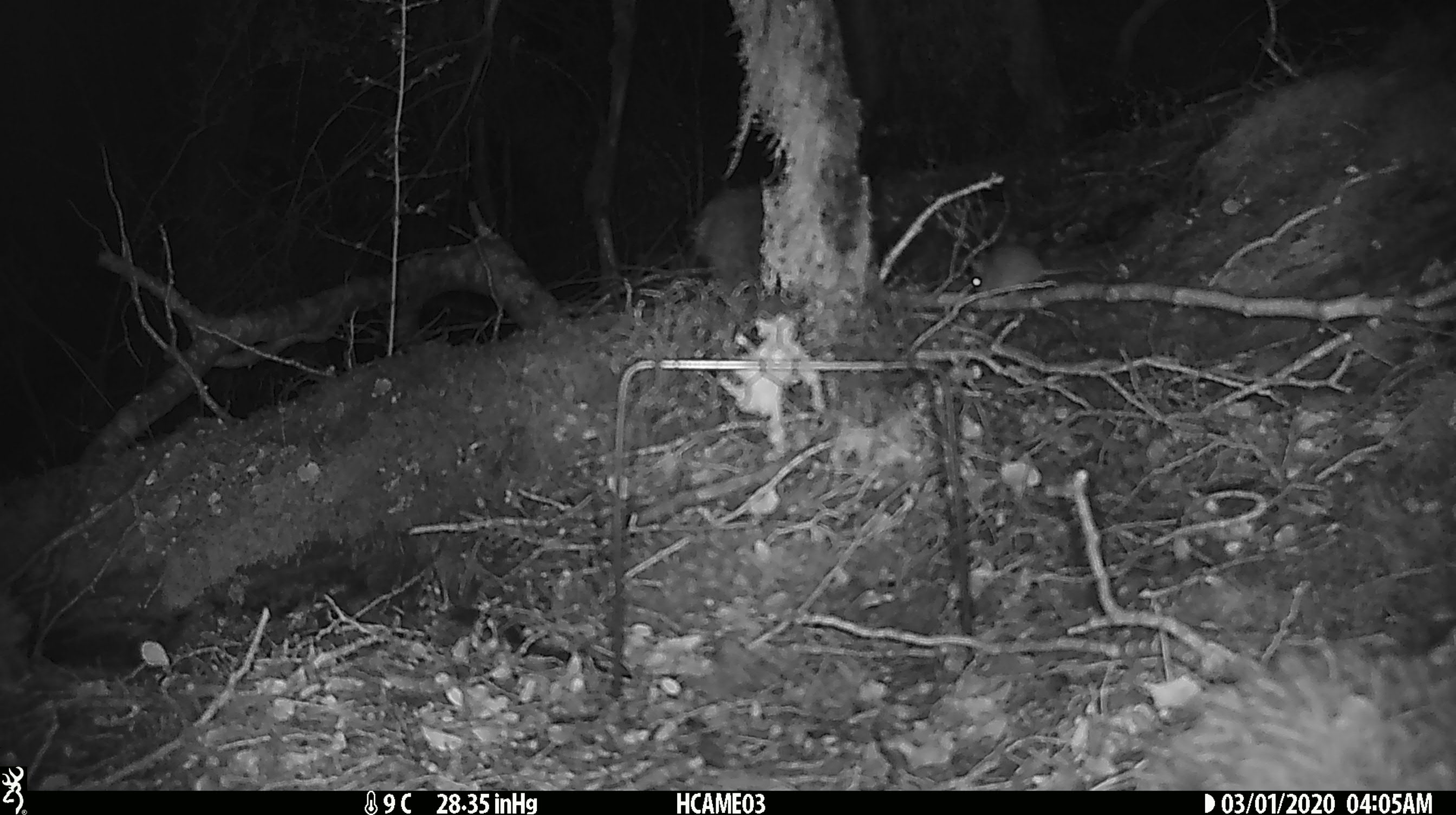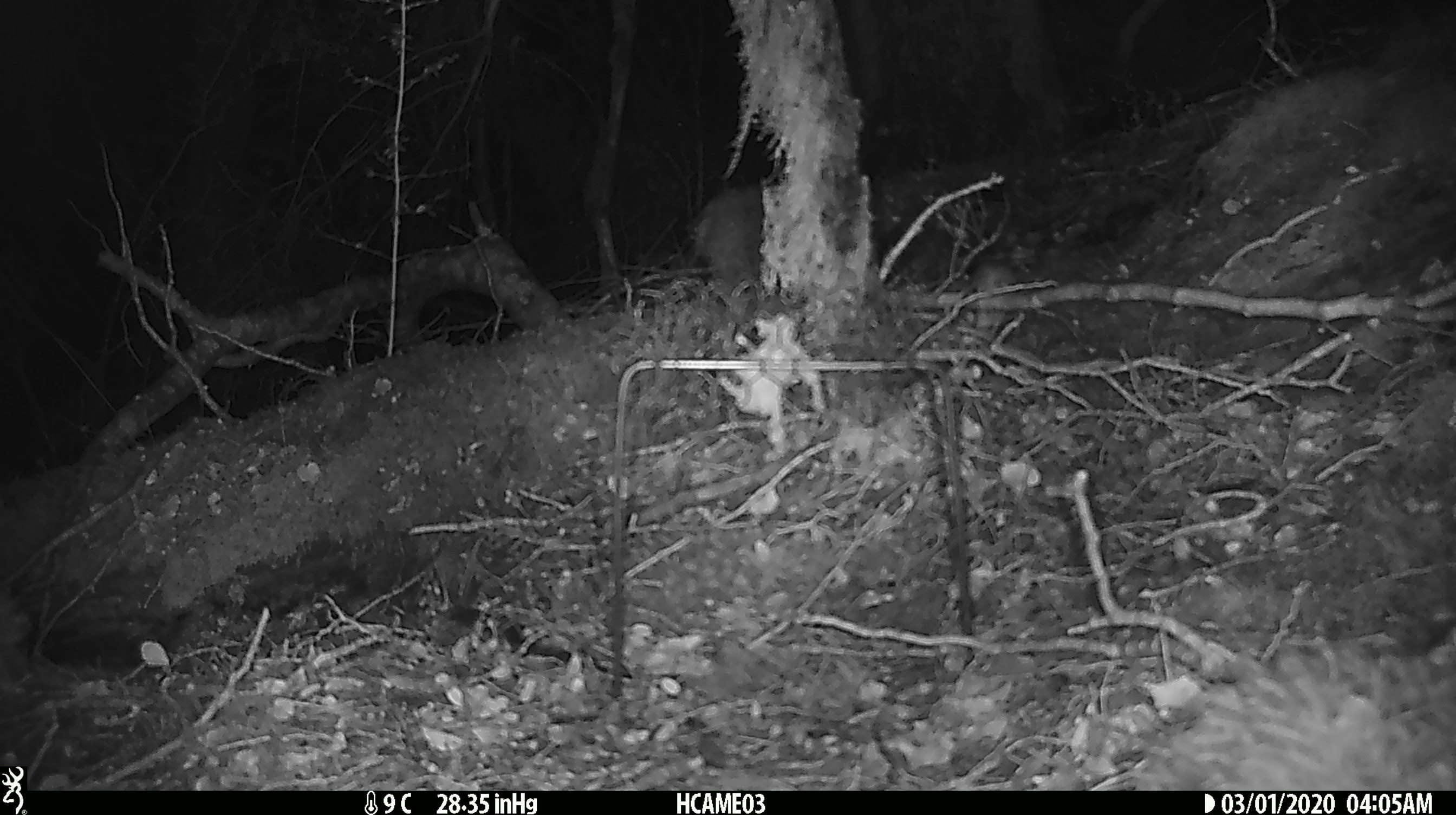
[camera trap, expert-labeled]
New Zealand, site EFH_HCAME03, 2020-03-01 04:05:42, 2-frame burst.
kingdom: Animalia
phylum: Chordata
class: Mammalia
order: Rodentia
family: Muridae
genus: Mus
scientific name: Mus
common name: mouse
Mouse (Mus).